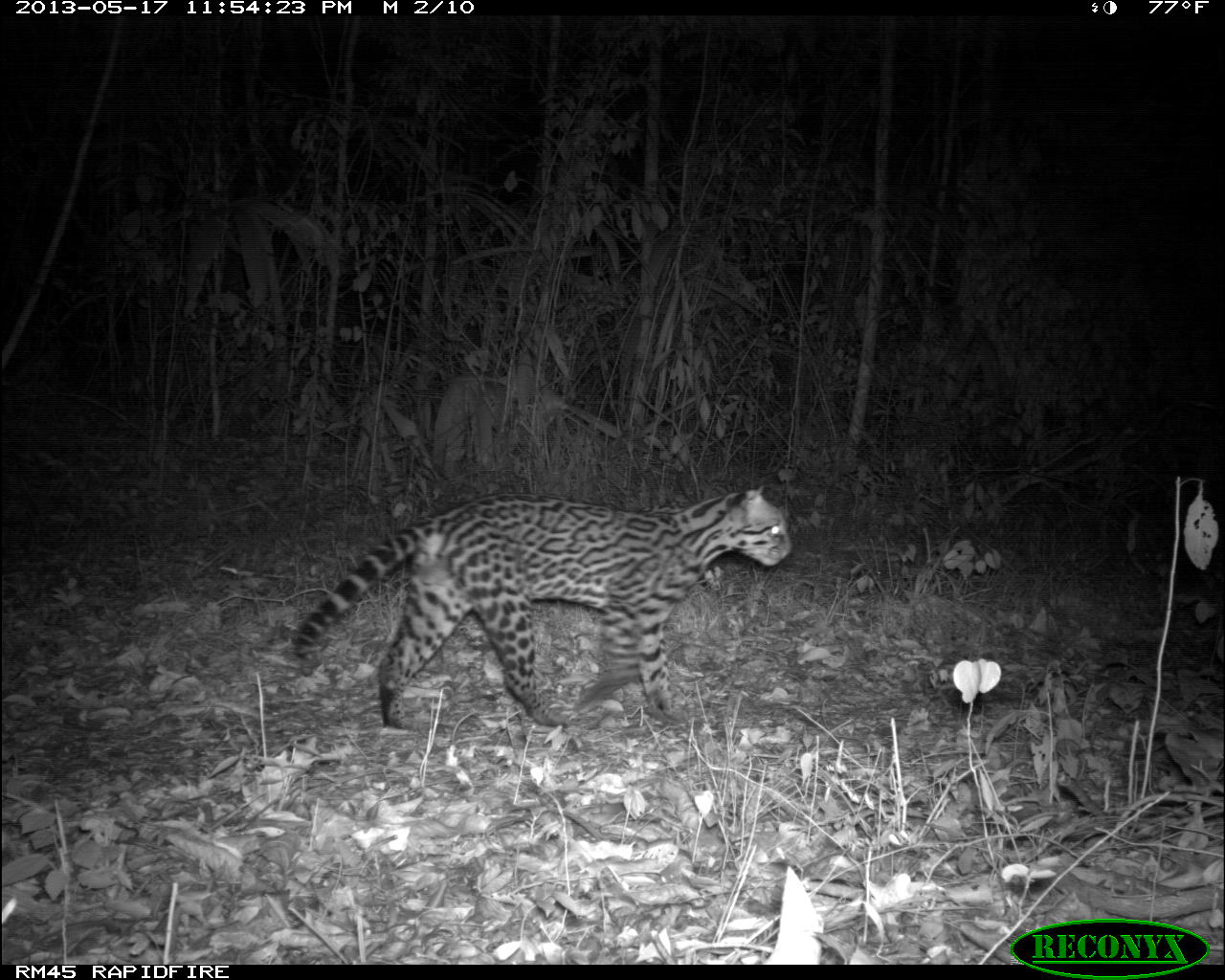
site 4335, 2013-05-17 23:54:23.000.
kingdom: Animalia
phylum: Chordata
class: Mammalia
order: Carnivora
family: Felidae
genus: Leopardus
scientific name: Leopardus pardalis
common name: ocelot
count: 1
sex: male